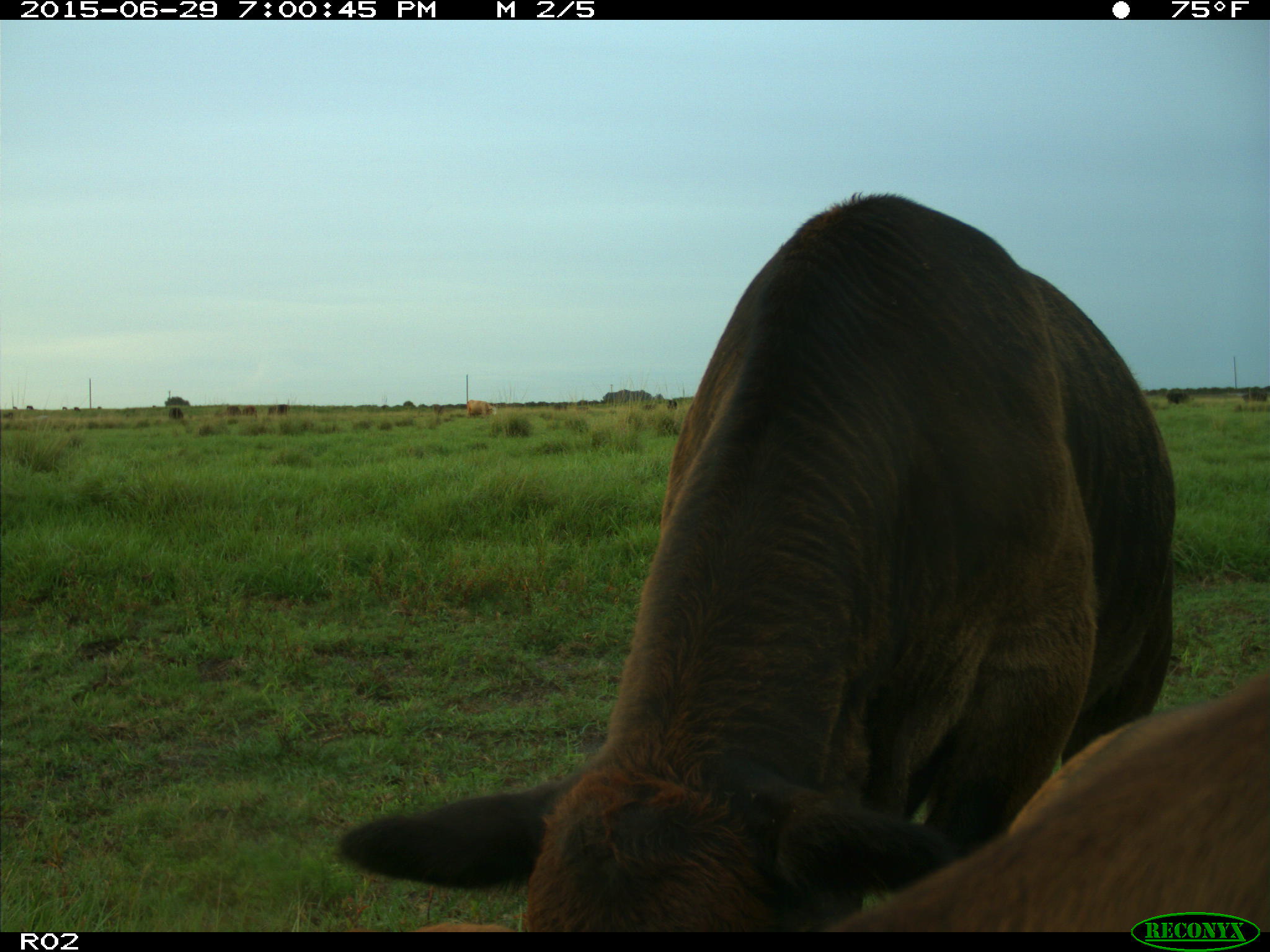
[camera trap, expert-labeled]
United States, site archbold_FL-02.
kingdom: Animalia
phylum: Chordata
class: Mammalia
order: Artiodactyla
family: Bovidae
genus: Bos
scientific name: Bos taurus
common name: domestic cow